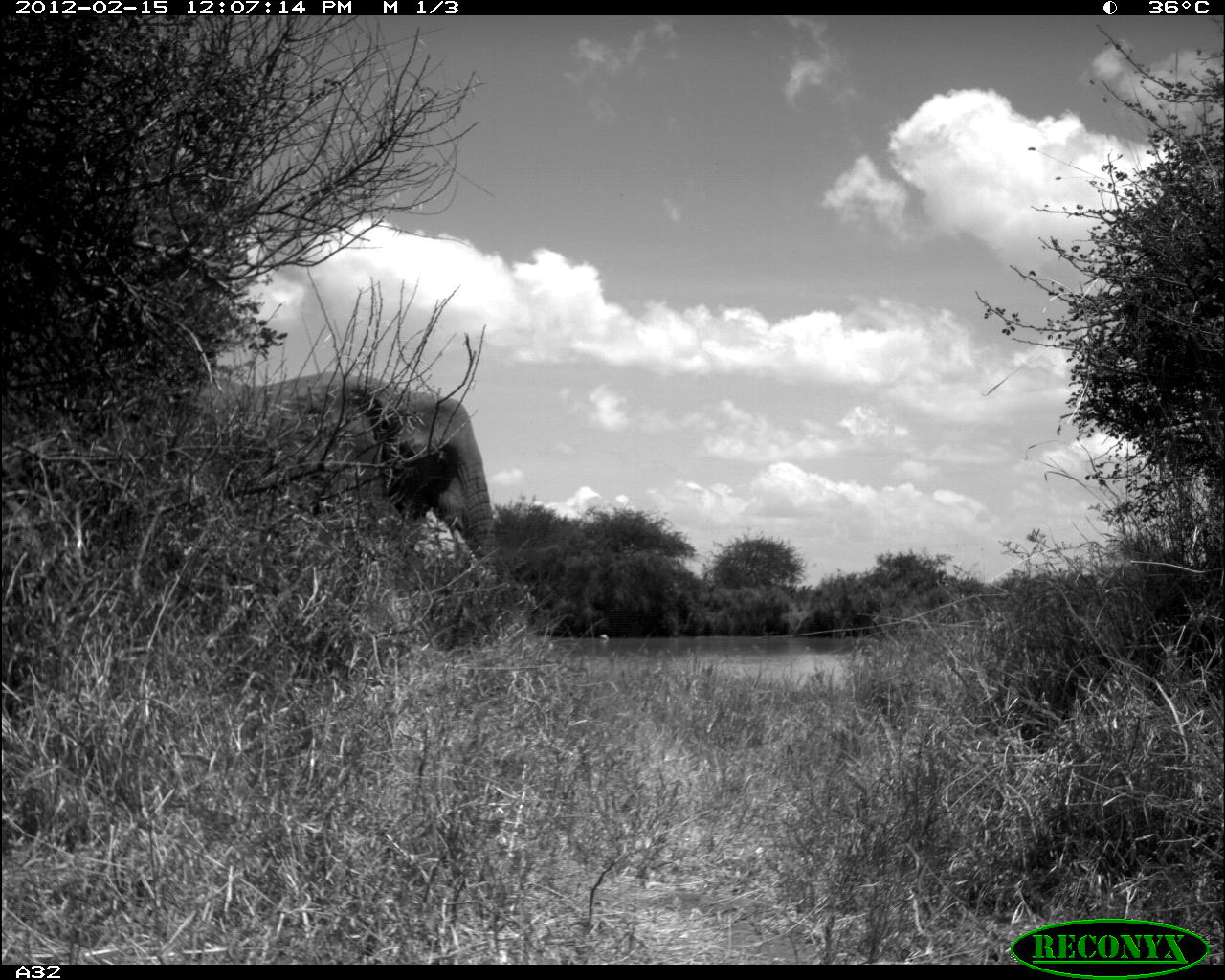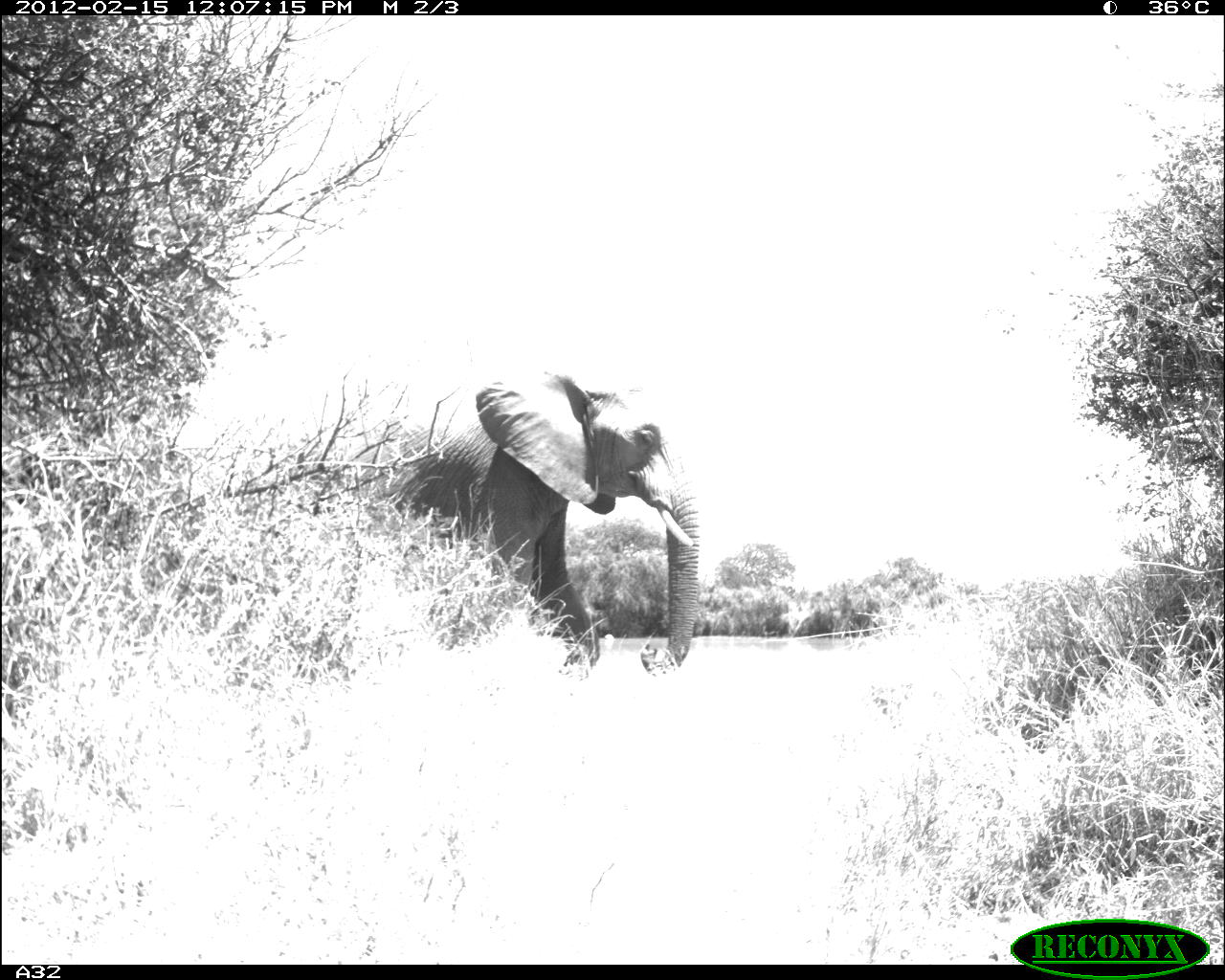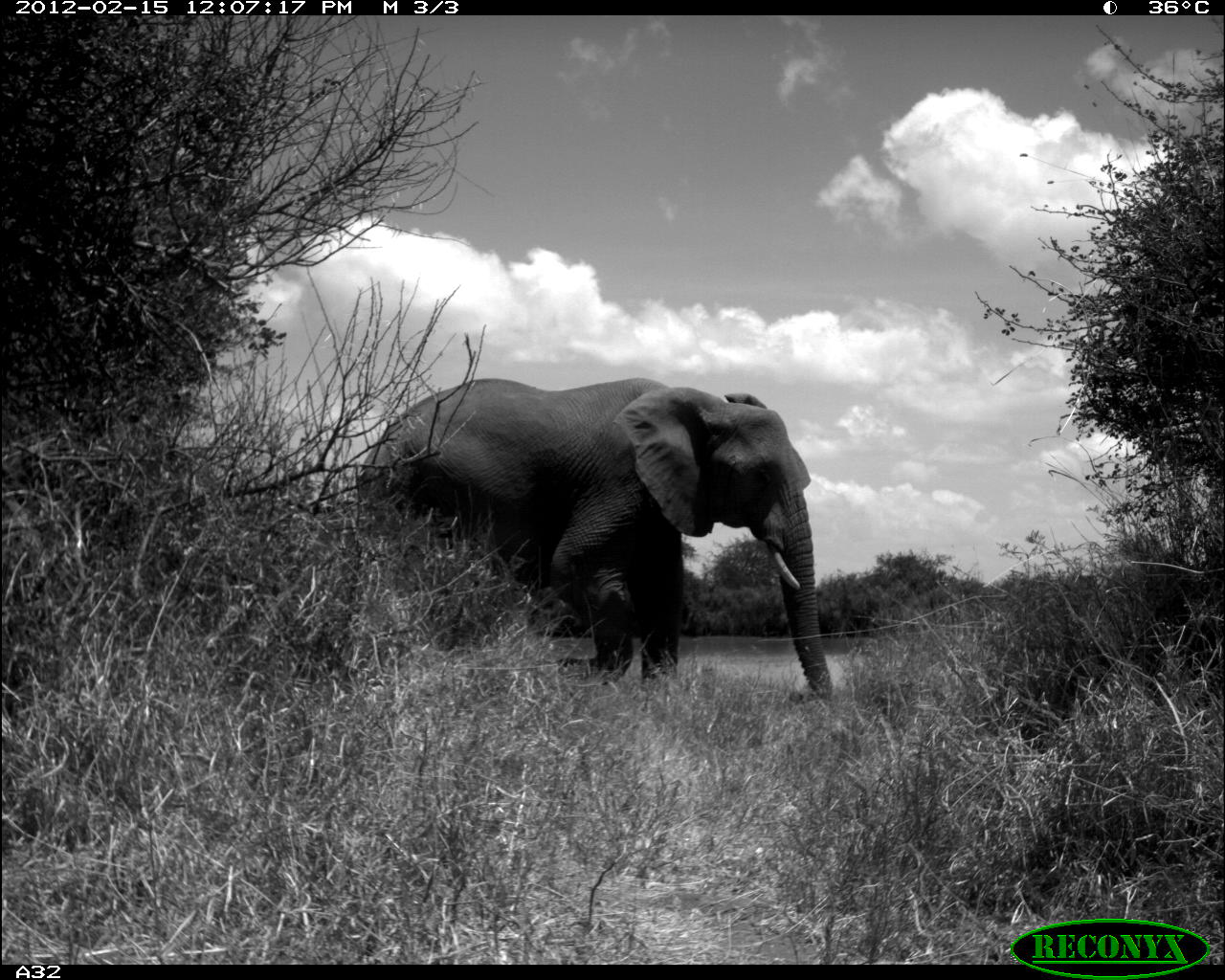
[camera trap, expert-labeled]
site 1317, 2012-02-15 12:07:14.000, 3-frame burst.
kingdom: Animalia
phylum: Chordata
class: Mammalia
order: Proboscidea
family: Elephantidae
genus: Loxodonta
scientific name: Loxodonta africana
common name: african bush elephant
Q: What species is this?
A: Loxodonta africana (african bush elephant).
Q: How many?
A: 1.